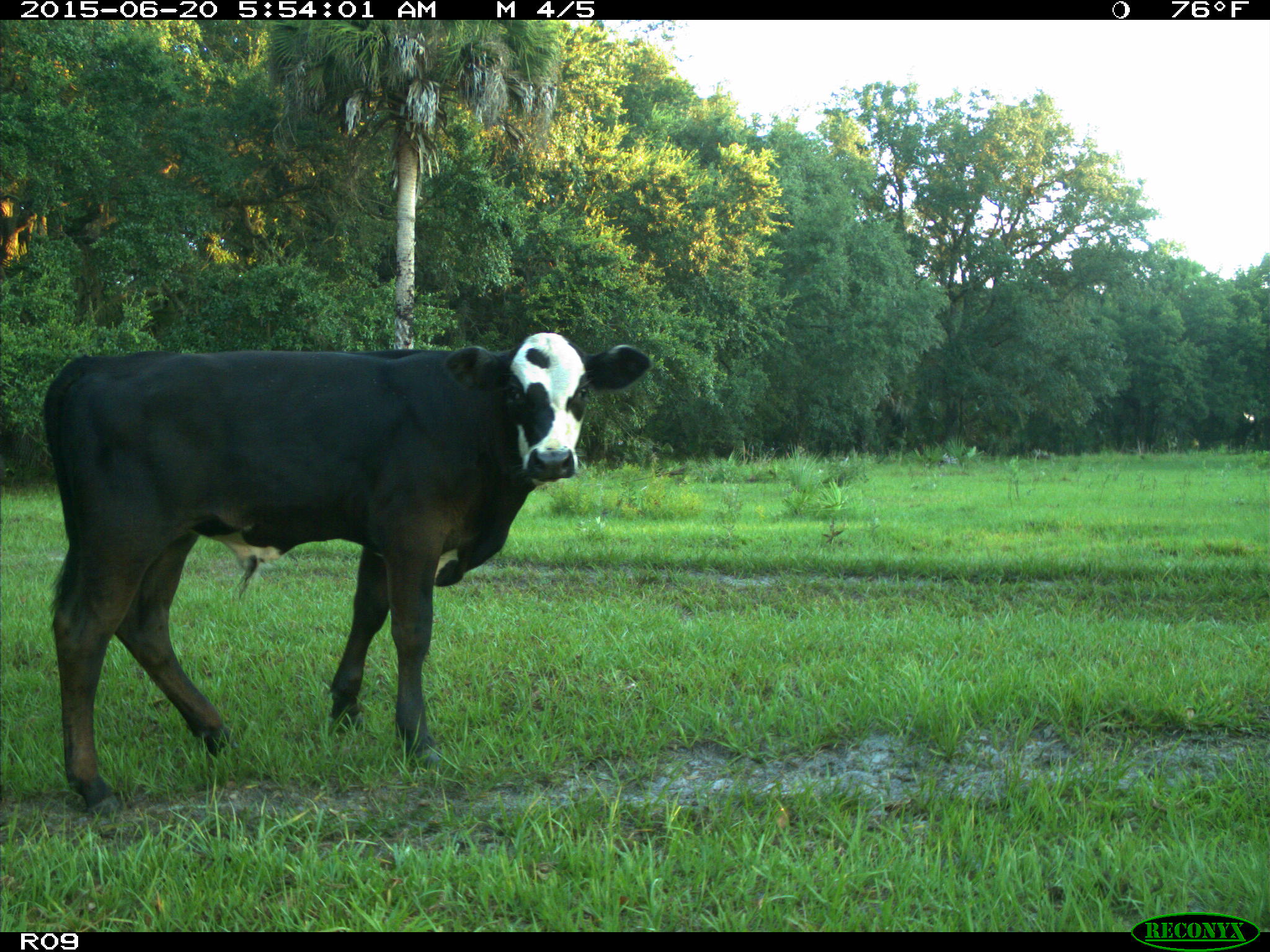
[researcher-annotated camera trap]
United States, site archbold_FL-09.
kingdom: Animalia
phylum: Chordata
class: Mammalia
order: Artiodactyla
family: Bovidae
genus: Bos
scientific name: Bos taurus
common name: domestic cow